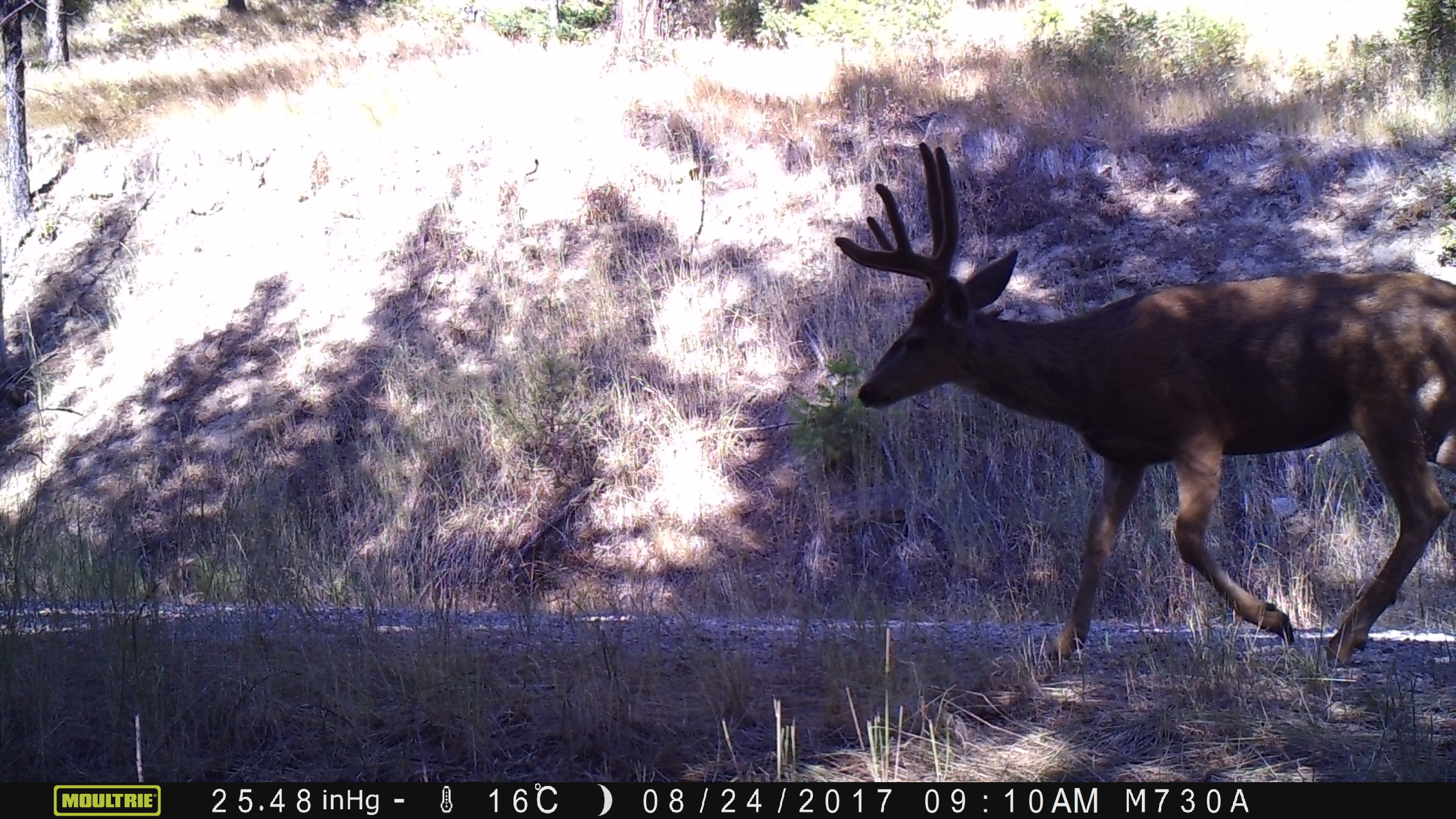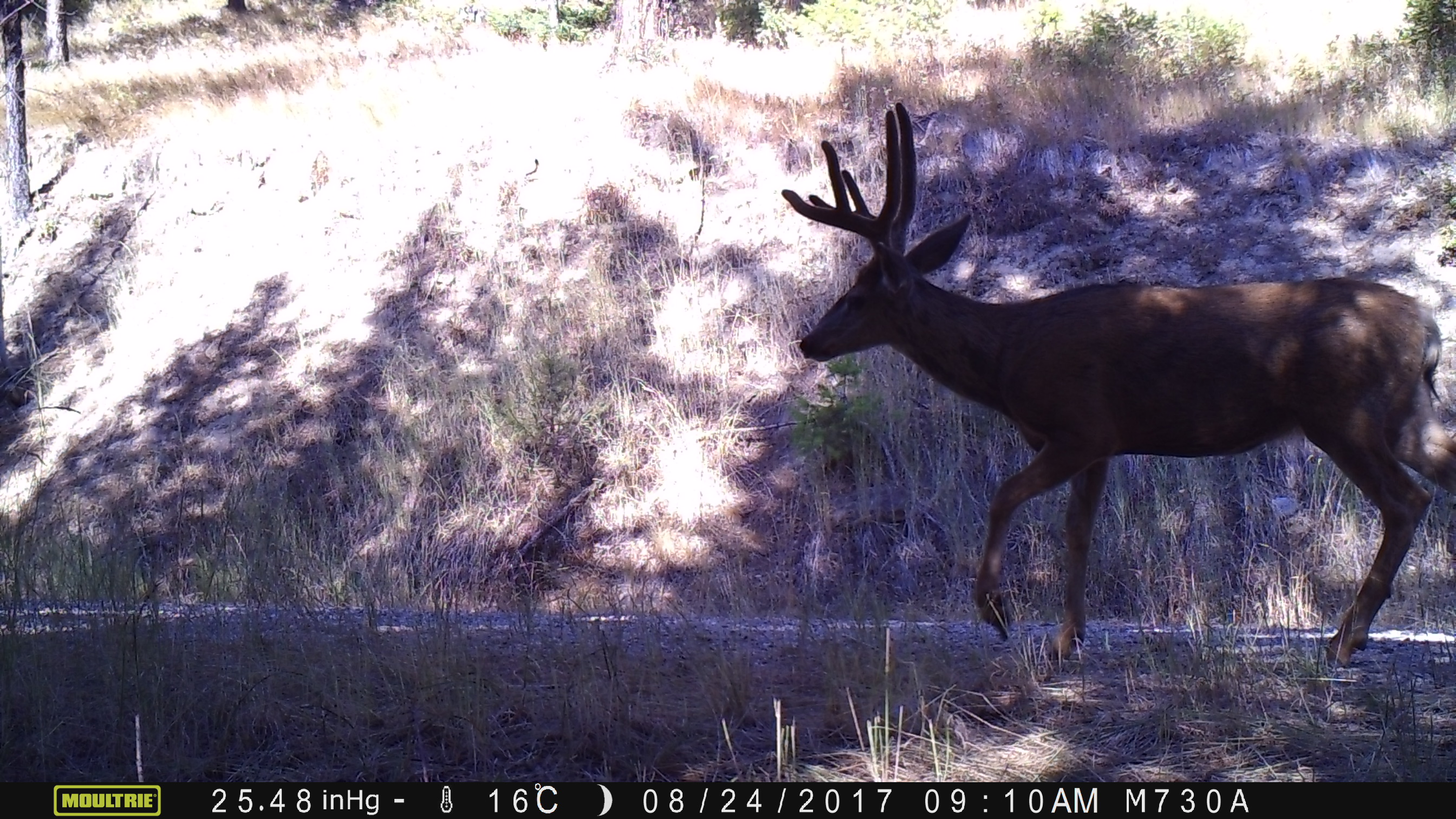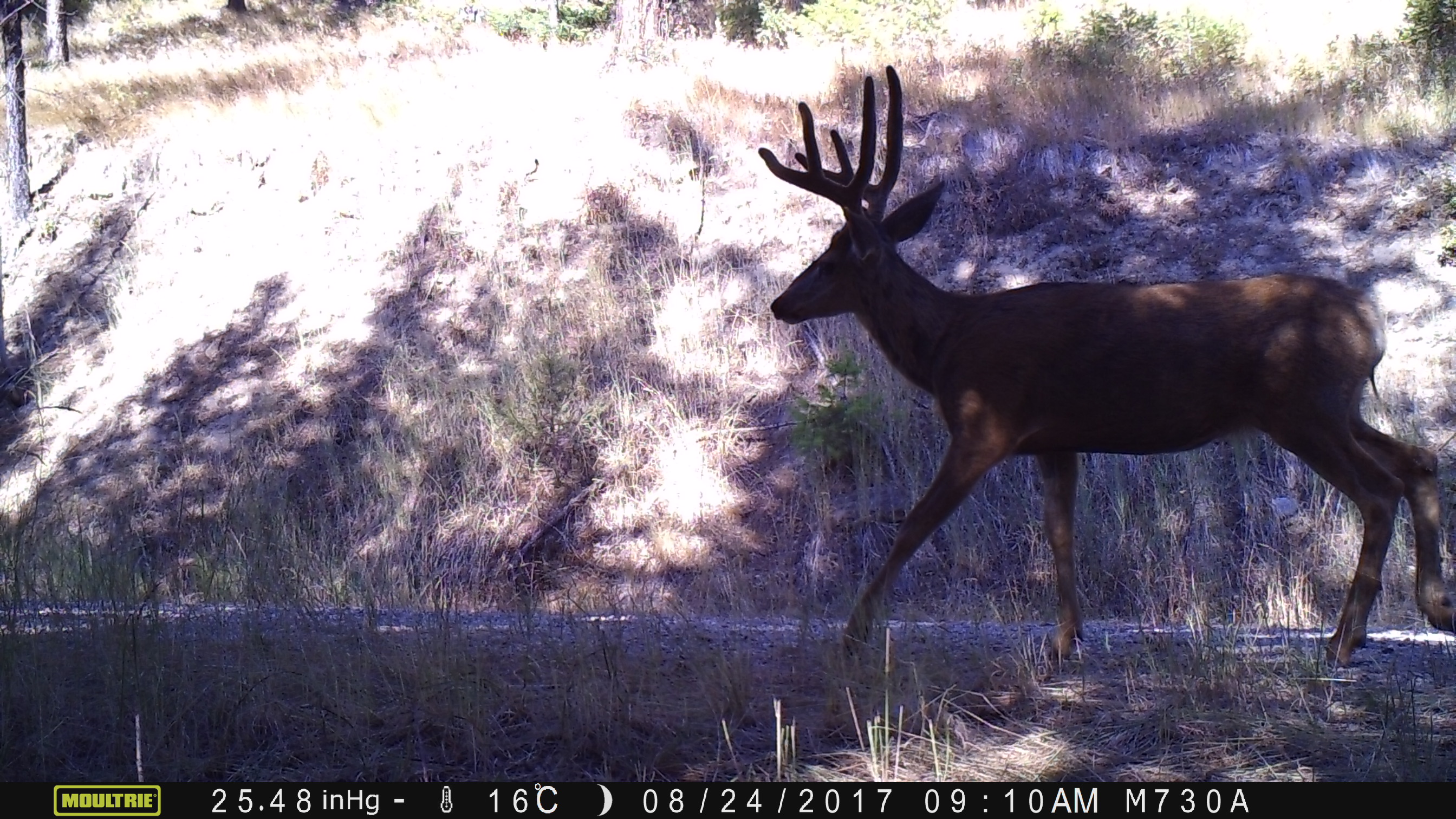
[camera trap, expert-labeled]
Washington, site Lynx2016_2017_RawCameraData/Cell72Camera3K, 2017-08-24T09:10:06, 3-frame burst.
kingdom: Animalia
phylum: Chordata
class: Mammalia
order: Artiodactyla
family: Cervidae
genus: Odocoileus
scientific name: Odocoileus hemionus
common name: mule deer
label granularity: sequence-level